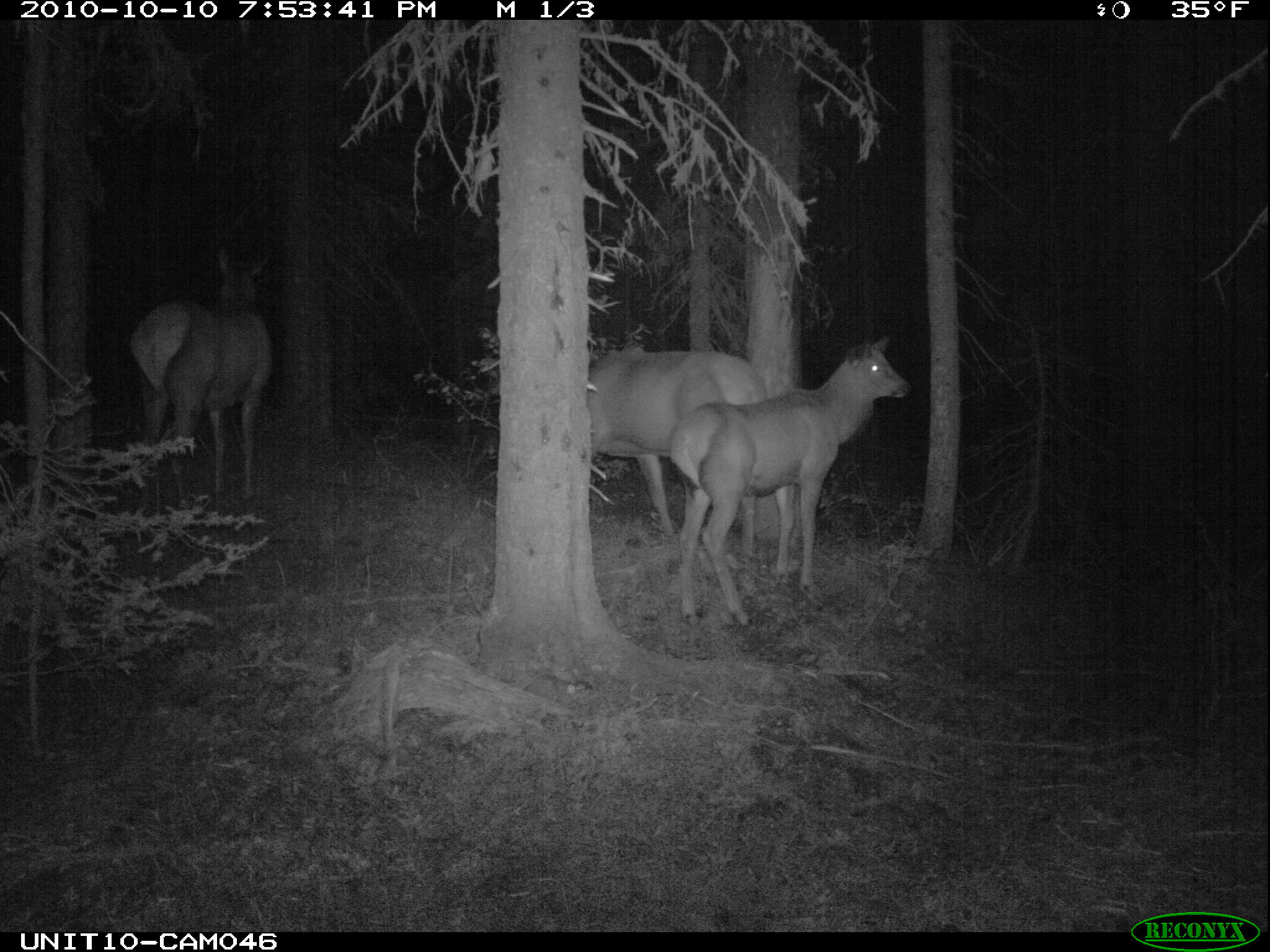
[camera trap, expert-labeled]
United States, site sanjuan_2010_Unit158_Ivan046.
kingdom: Animalia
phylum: Chordata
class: Mammalia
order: Artiodactyla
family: Cervidae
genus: Cervus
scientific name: Cervus elaphus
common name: red deer